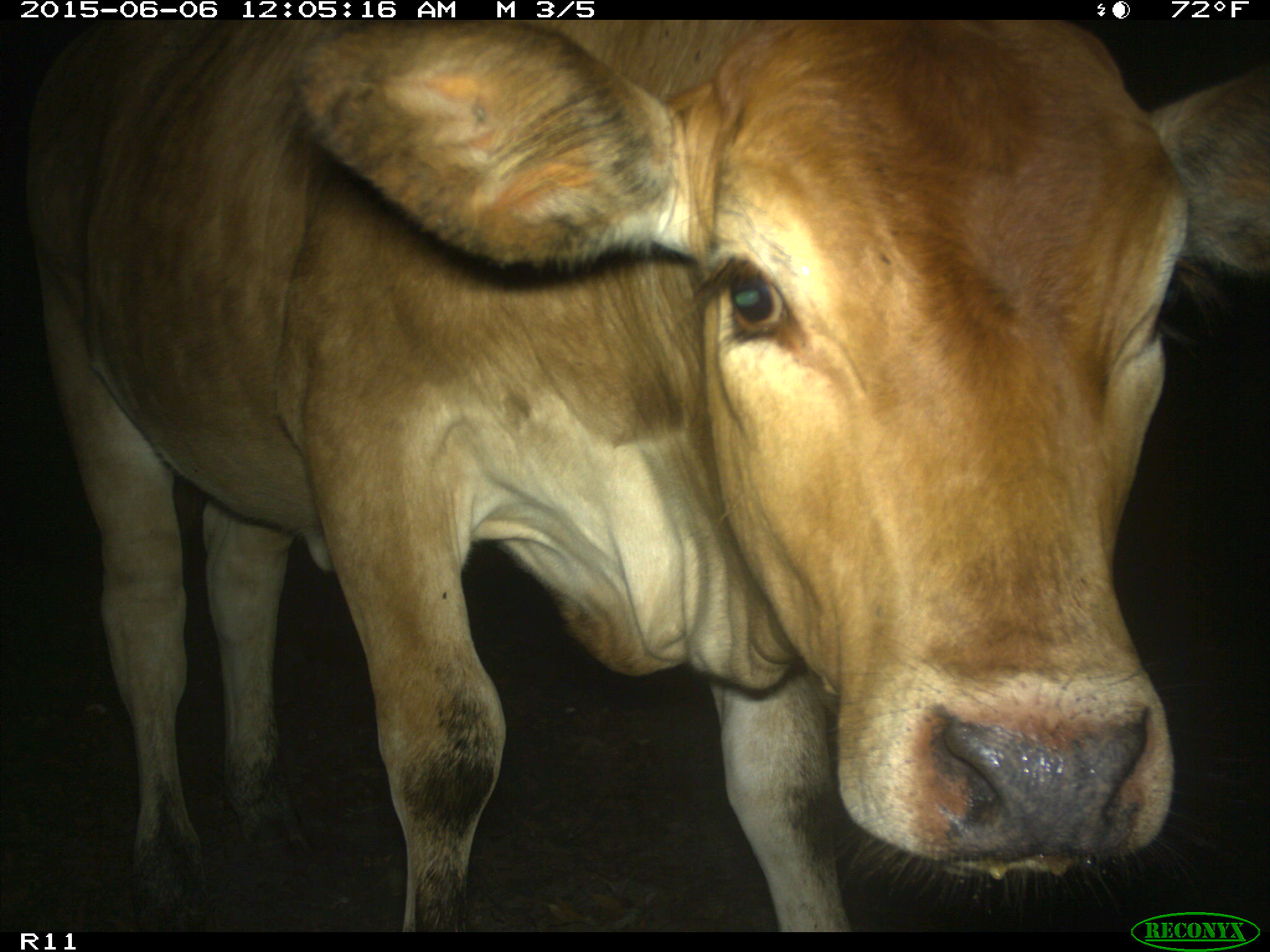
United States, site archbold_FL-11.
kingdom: Animalia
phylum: Chordata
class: Mammalia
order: Artiodactyla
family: Bovidae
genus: Bos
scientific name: Bos taurus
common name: domestic cow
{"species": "Bos taurus (domestic cow)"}